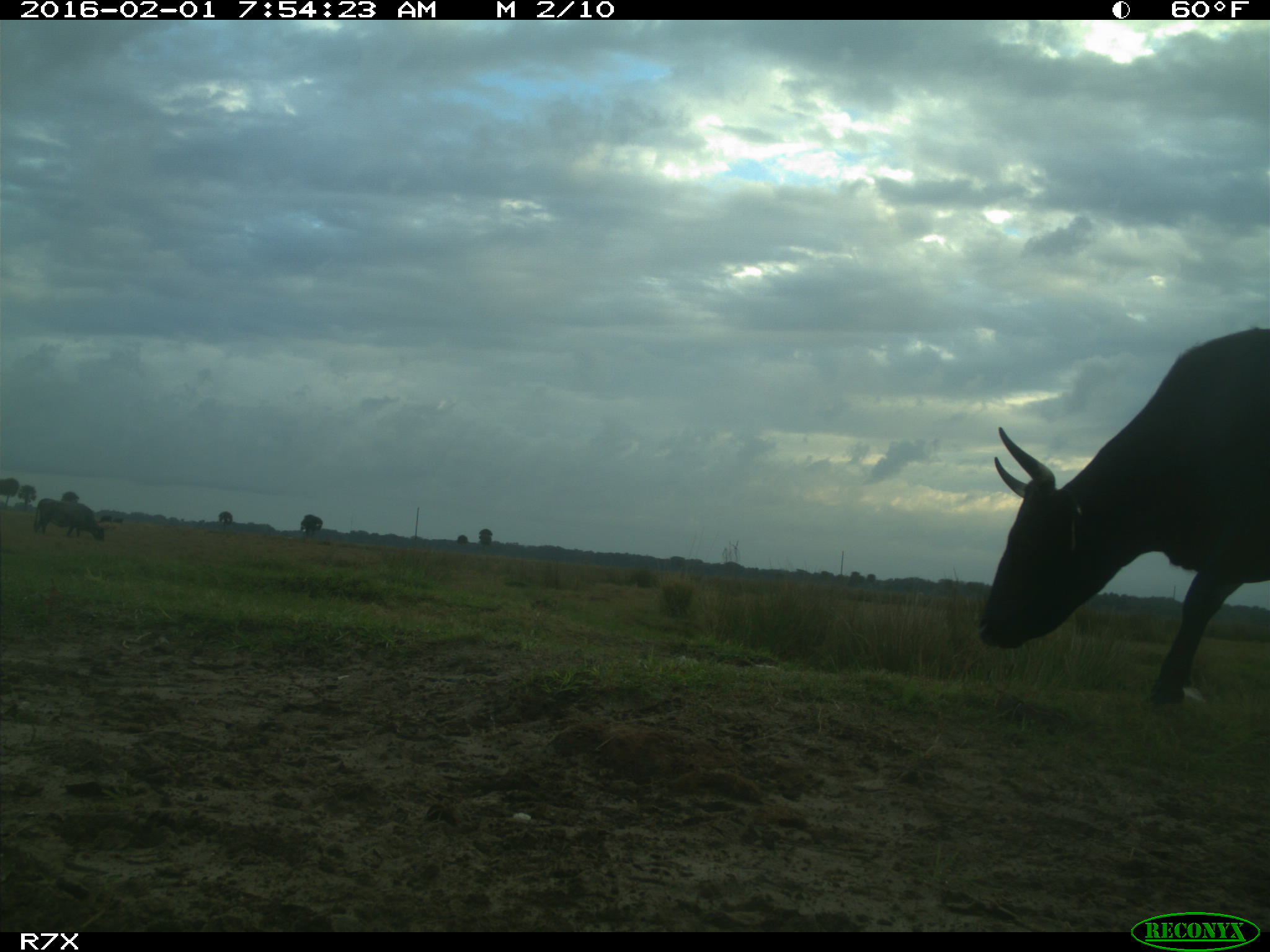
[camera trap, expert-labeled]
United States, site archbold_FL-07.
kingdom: Animalia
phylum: Chordata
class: Mammalia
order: Artiodactyla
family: Bovidae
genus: Bos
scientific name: Bos taurus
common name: domestic cow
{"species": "Bos taurus (domestic cow)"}